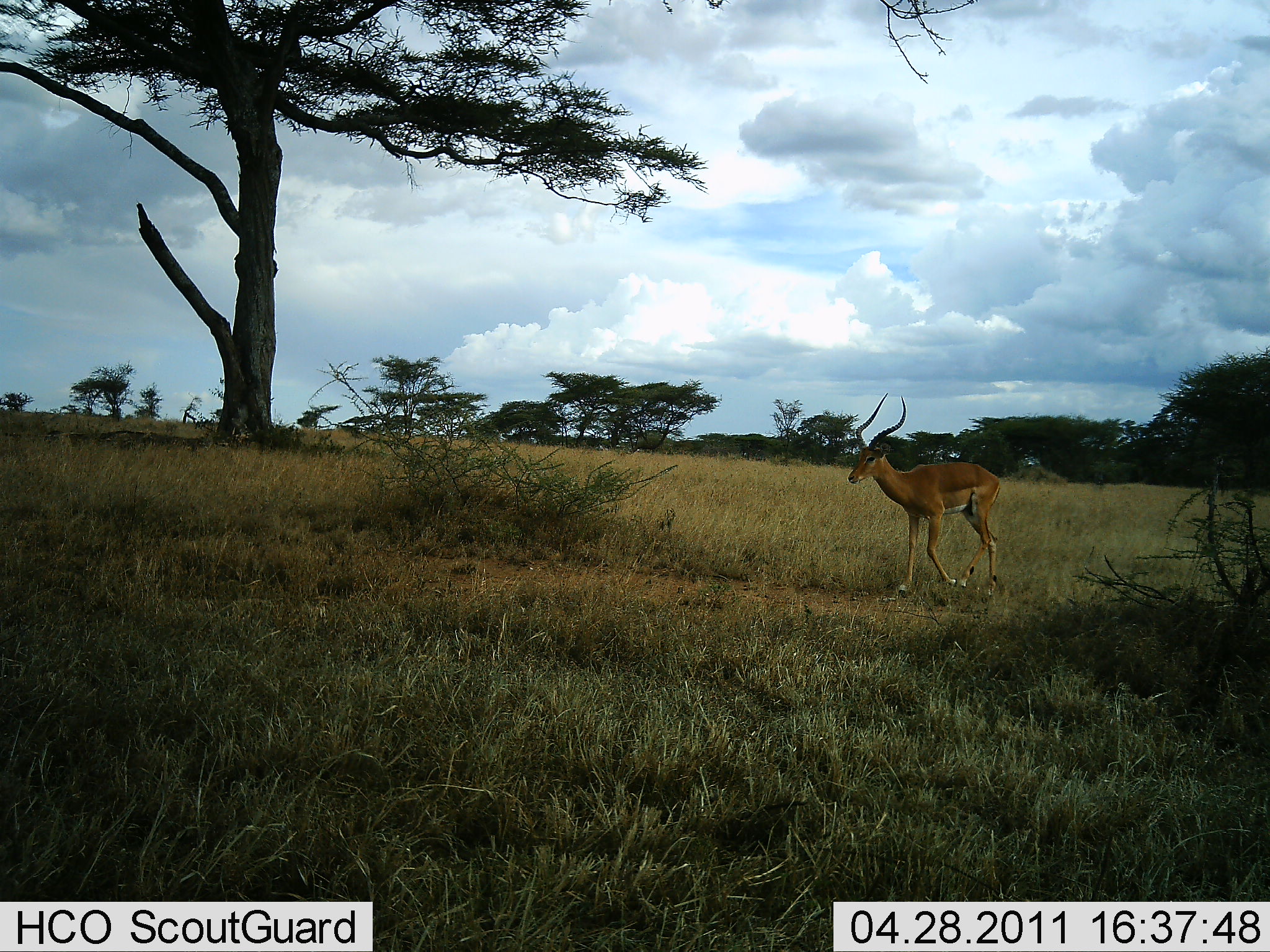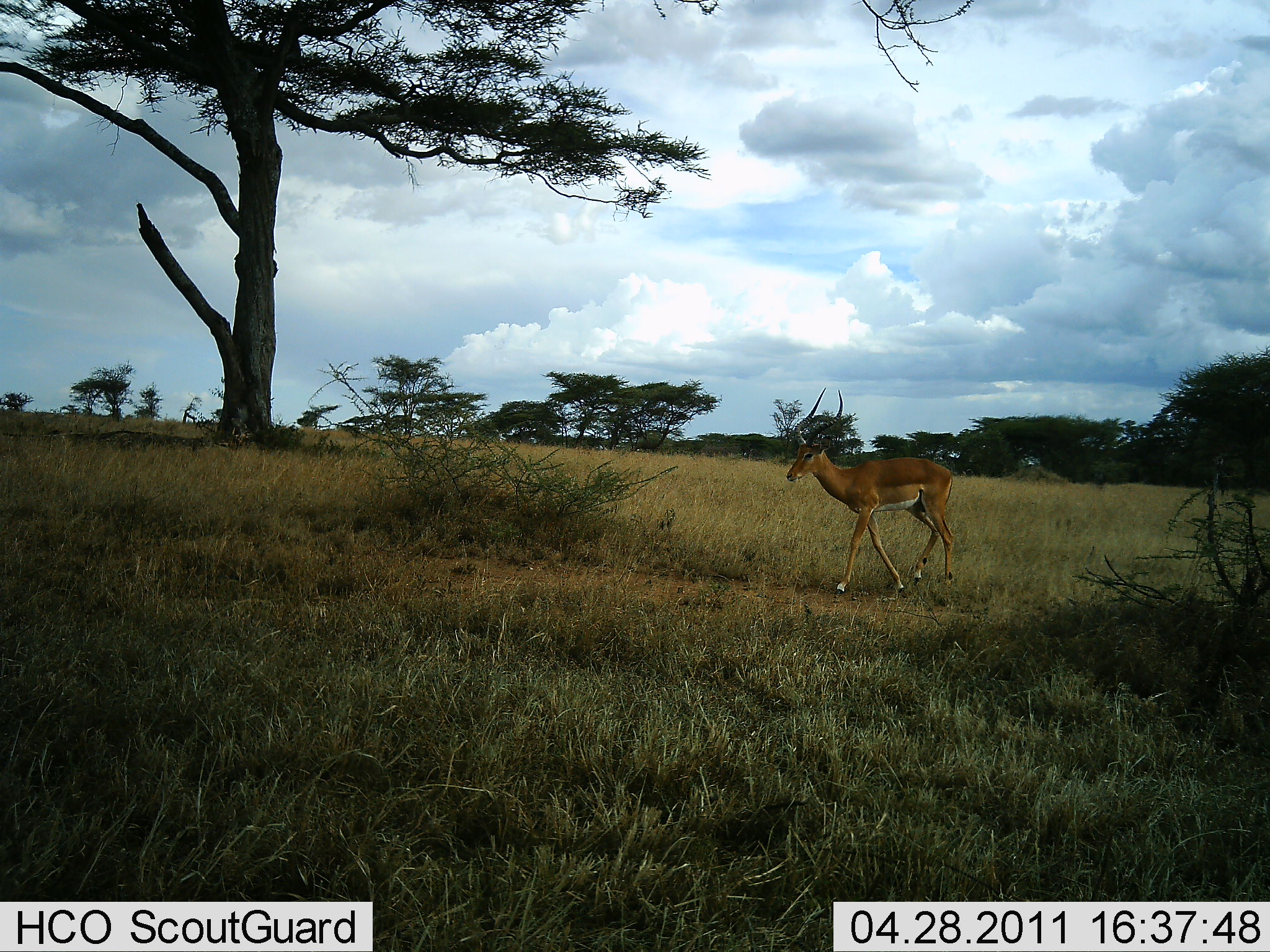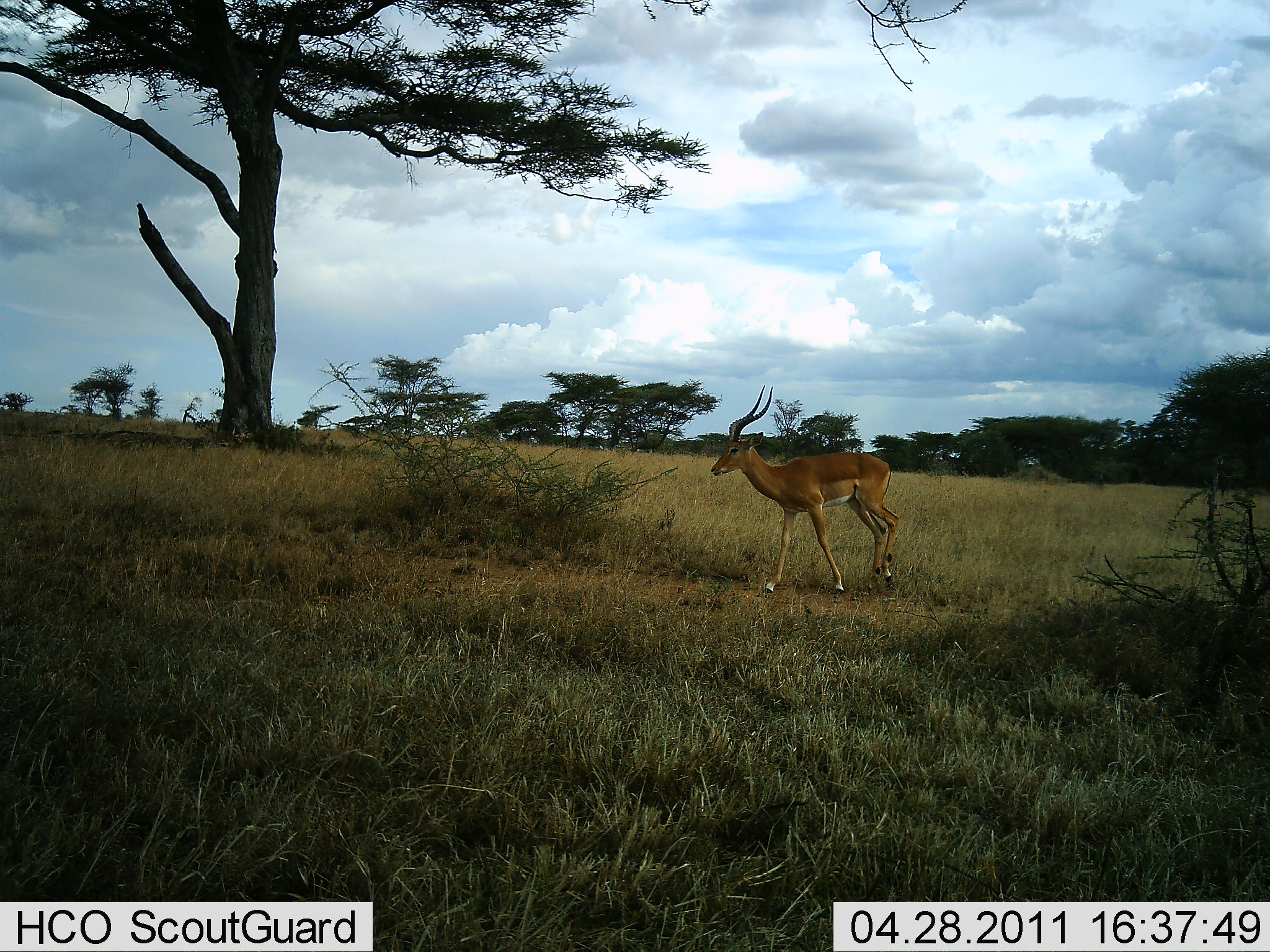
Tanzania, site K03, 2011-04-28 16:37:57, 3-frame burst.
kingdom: Animalia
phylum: Chordata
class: Mammalia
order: Artiodactyla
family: Bovidae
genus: Aepyceros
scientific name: Aepyceros melampus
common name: impala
Impala (Aepyceros melampus), count 1. Behavior (volunteer vote fractions): standing 0%, resting 0%, moving 100%, interacting 0%. Young present (vote fraction): 0%. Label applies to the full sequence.